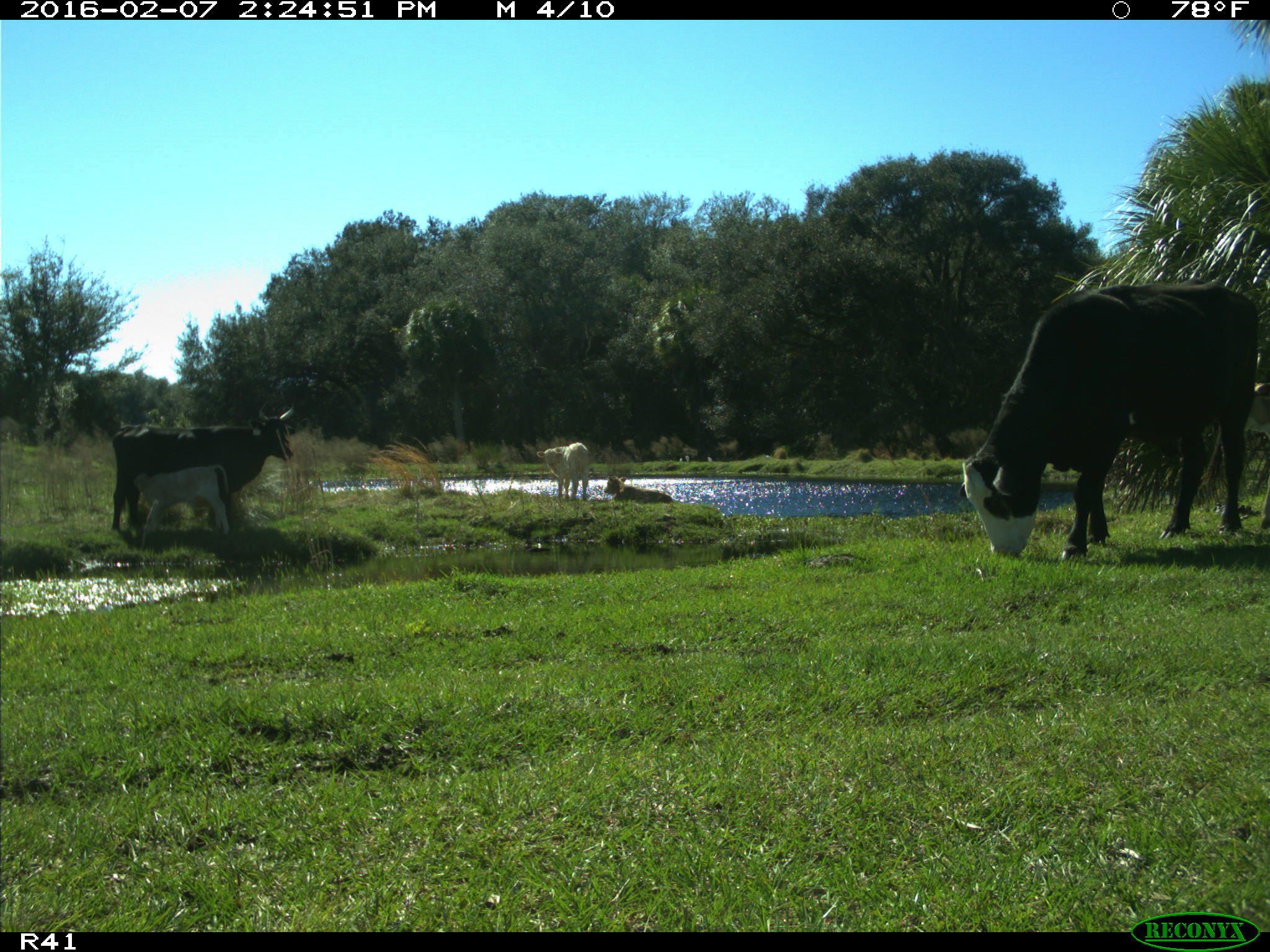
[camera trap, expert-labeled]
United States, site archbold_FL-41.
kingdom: Animalia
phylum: Chordata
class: Mammalia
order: Artiodactyla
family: Bovidae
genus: Bos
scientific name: Bos taurus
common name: domestic cow